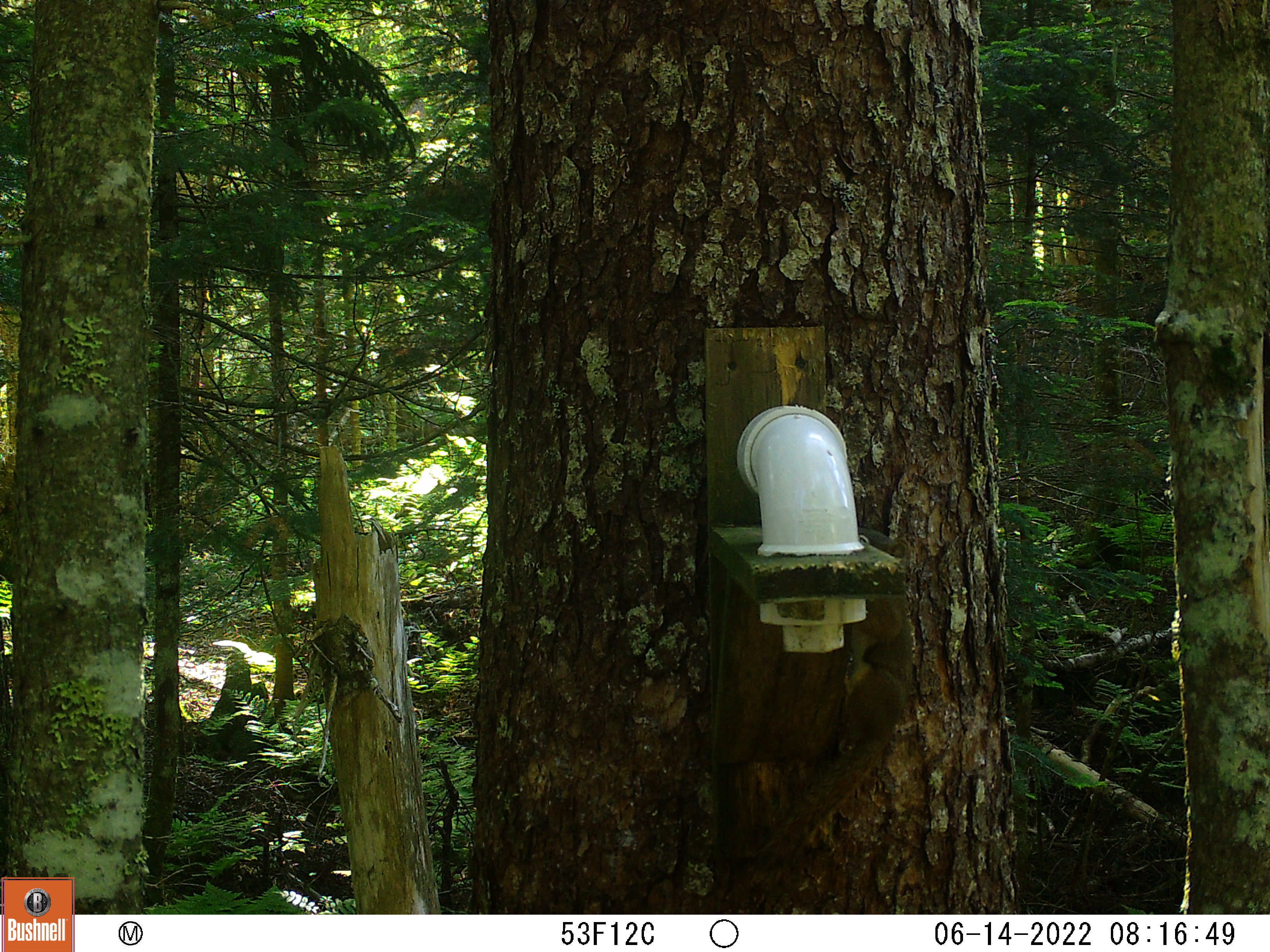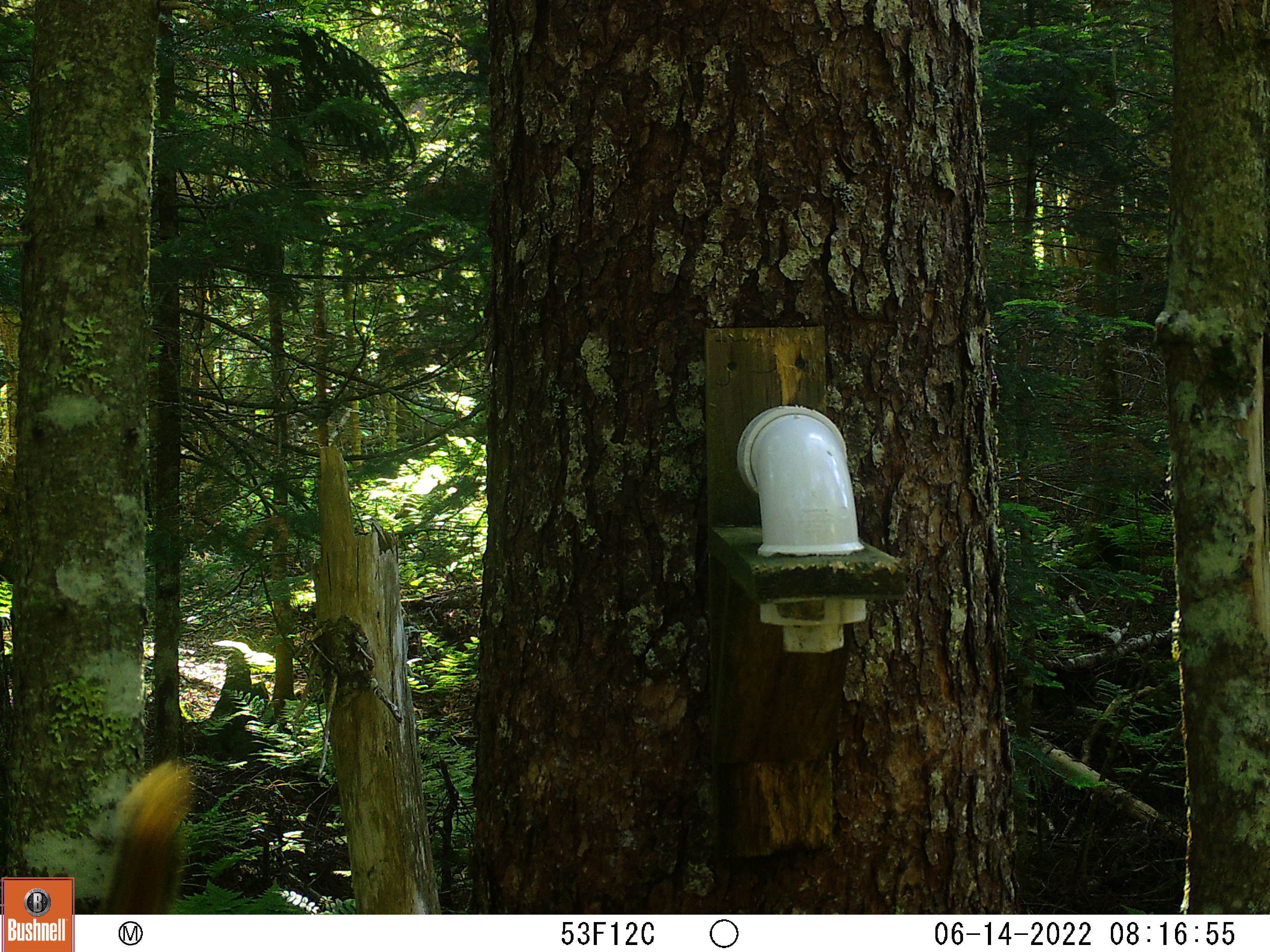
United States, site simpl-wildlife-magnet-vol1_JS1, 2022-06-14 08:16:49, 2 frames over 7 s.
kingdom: Animalia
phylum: Chordata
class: Mammalia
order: Rodentia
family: Sciuridae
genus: Tamiasciurus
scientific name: Tamiasciurus hudsonicus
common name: red squirrel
Red squirrel (Tamiasciurus hudsonicus).